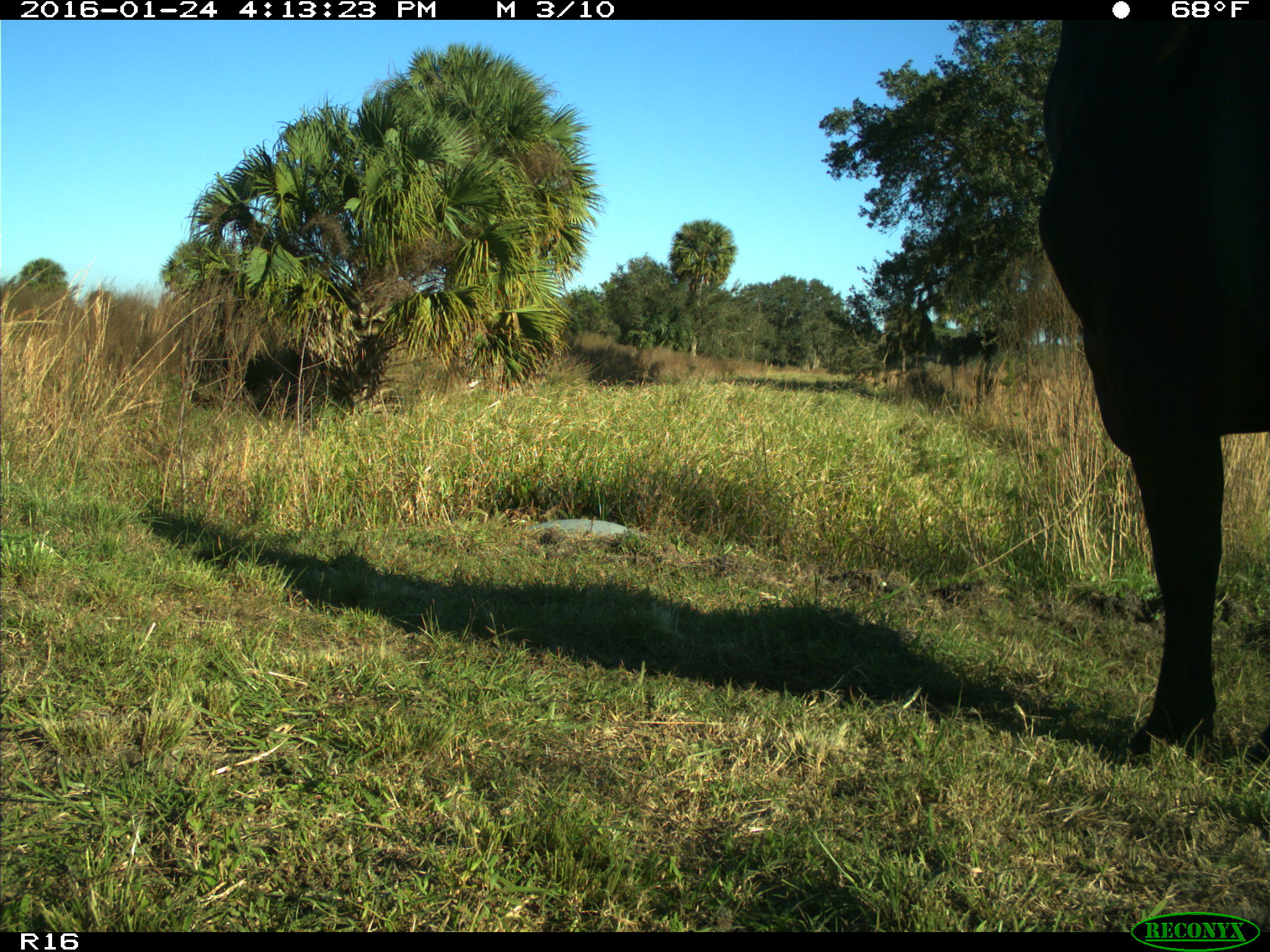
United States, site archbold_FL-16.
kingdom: Animalia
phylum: Chordata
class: Mammalia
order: Artiodactyla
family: Bovidae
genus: Bos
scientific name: Bos taurus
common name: domestic cow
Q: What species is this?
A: Bos taurus (domestic cow).